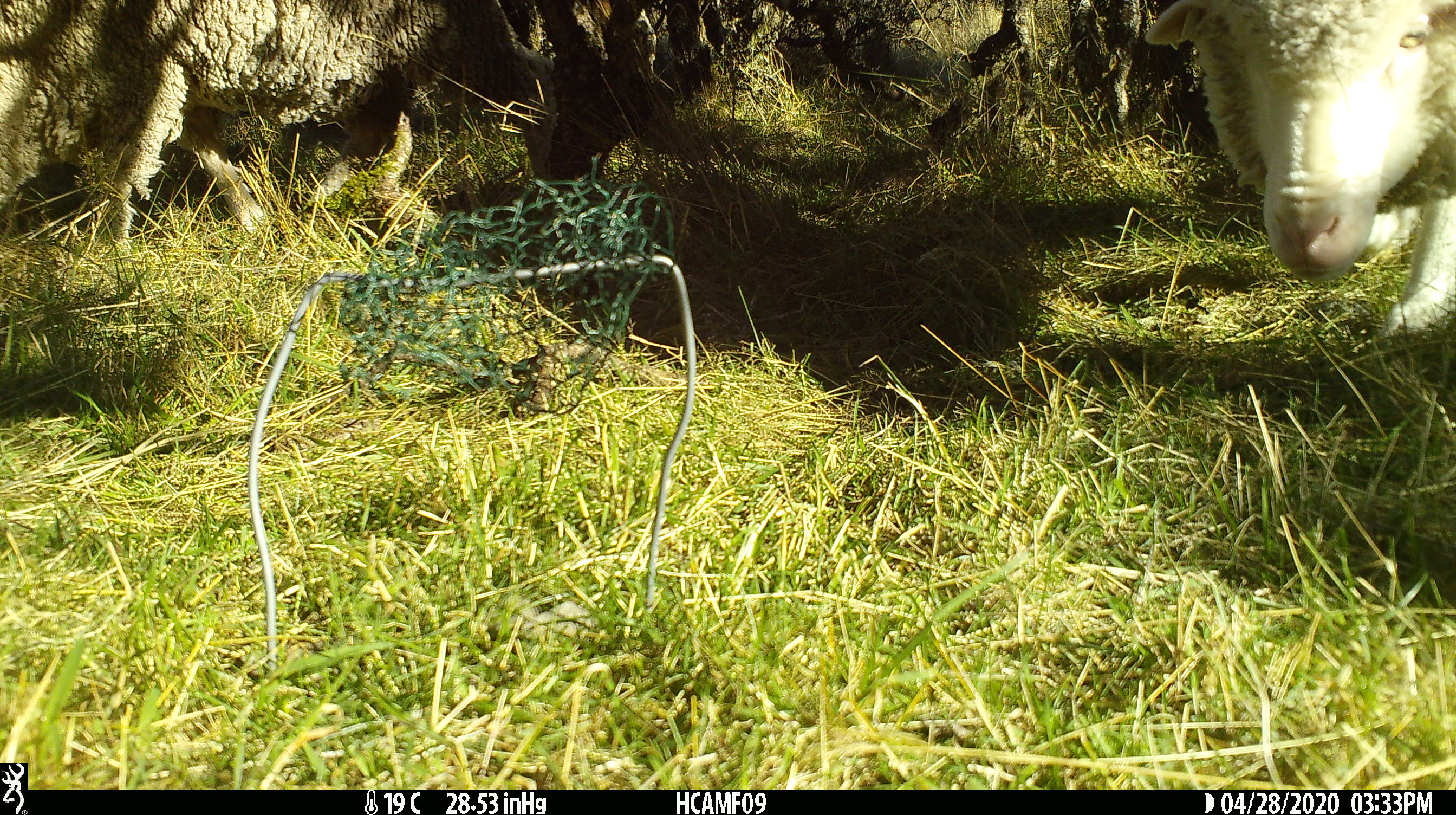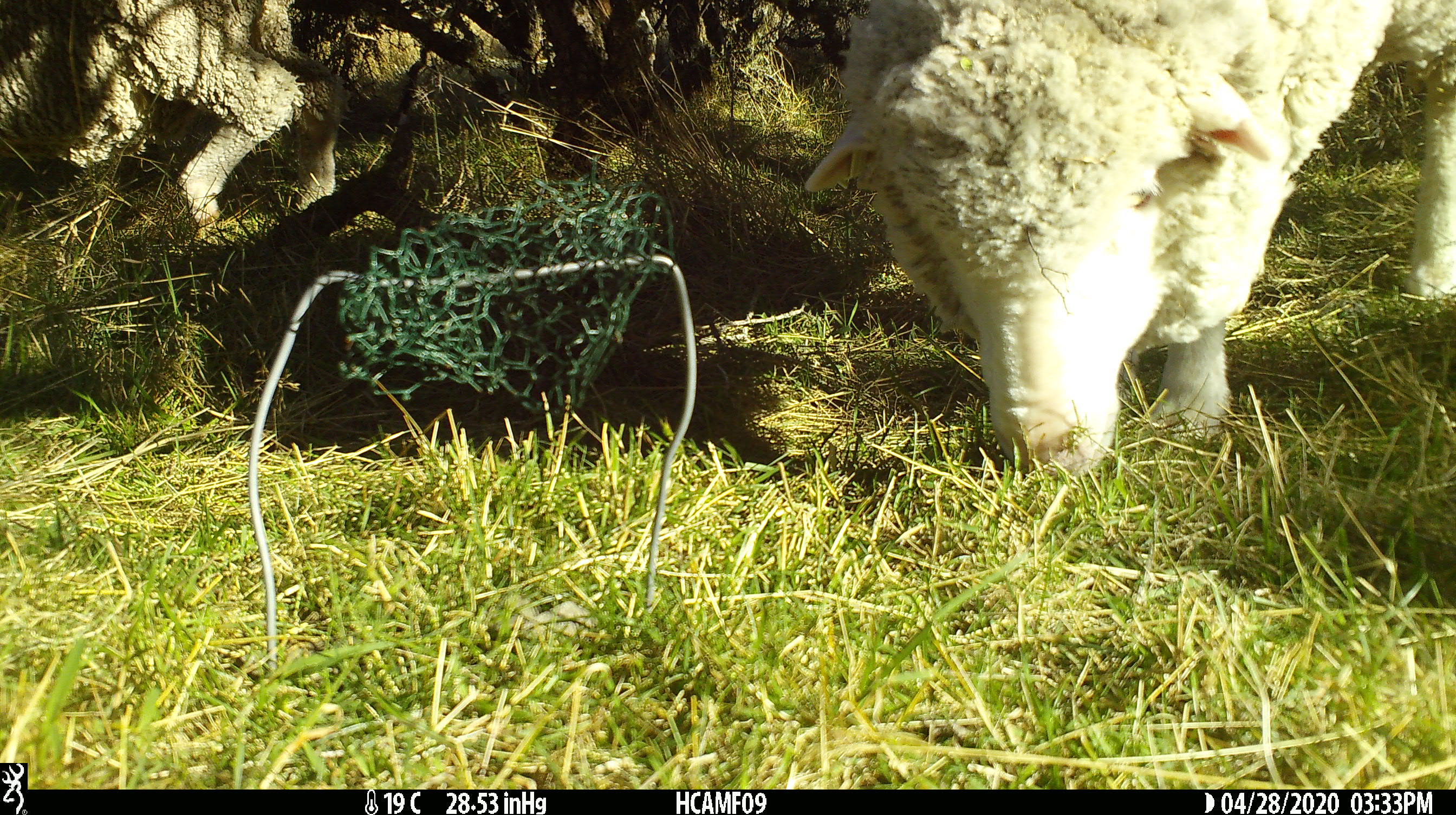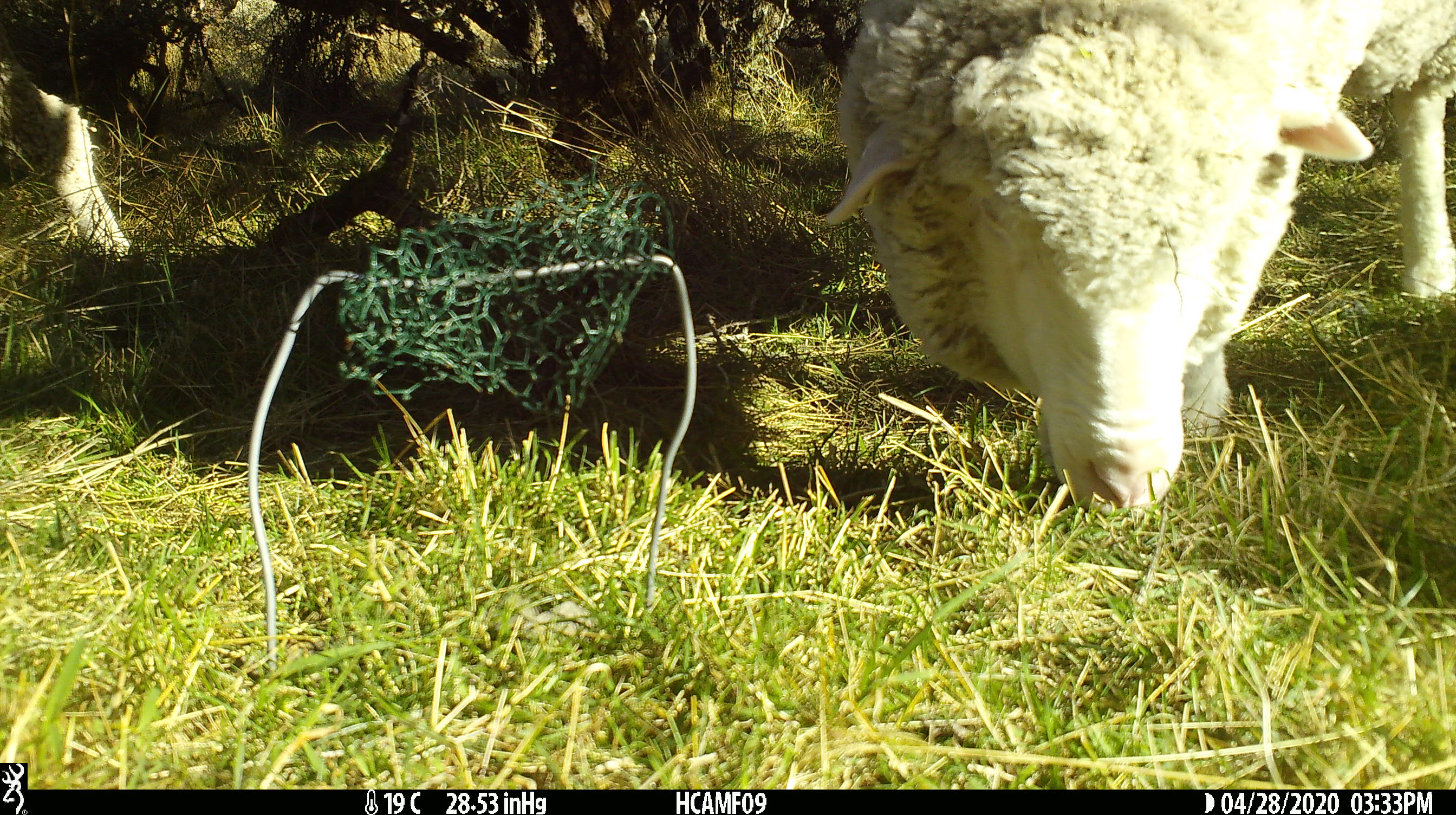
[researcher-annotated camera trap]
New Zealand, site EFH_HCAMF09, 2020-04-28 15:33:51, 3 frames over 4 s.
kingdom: Animalia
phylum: Chordata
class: Mammalia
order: Artiodactyla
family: Bovidae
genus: Ovis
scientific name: Ovis aries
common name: domestic sheep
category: sheep